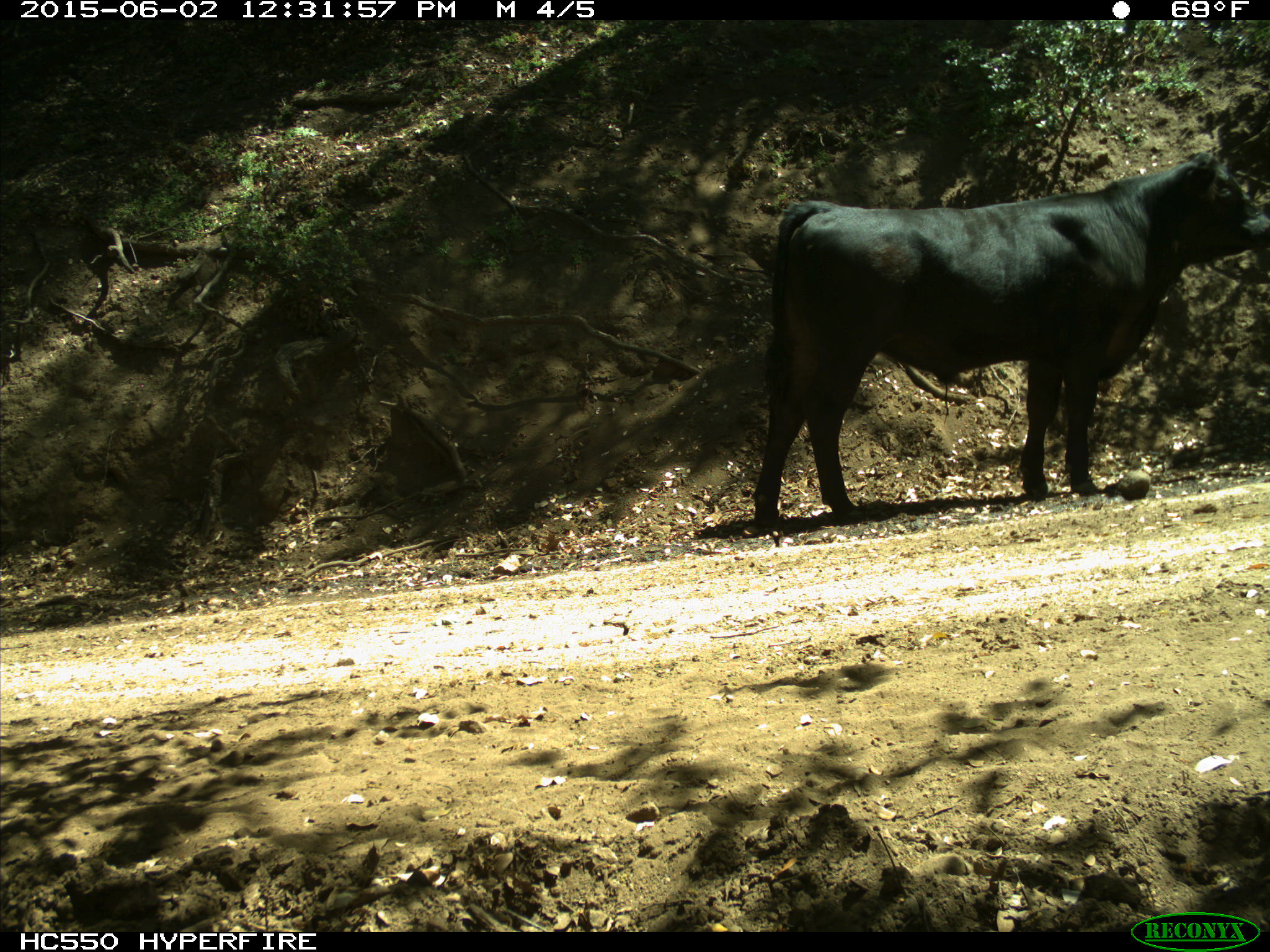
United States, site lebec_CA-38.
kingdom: Animalia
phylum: Chordata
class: Mammalia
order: Artiodactyla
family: Bovidae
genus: Bos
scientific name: Bos taurus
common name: domestic cow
Bos taurus (domestic cow).